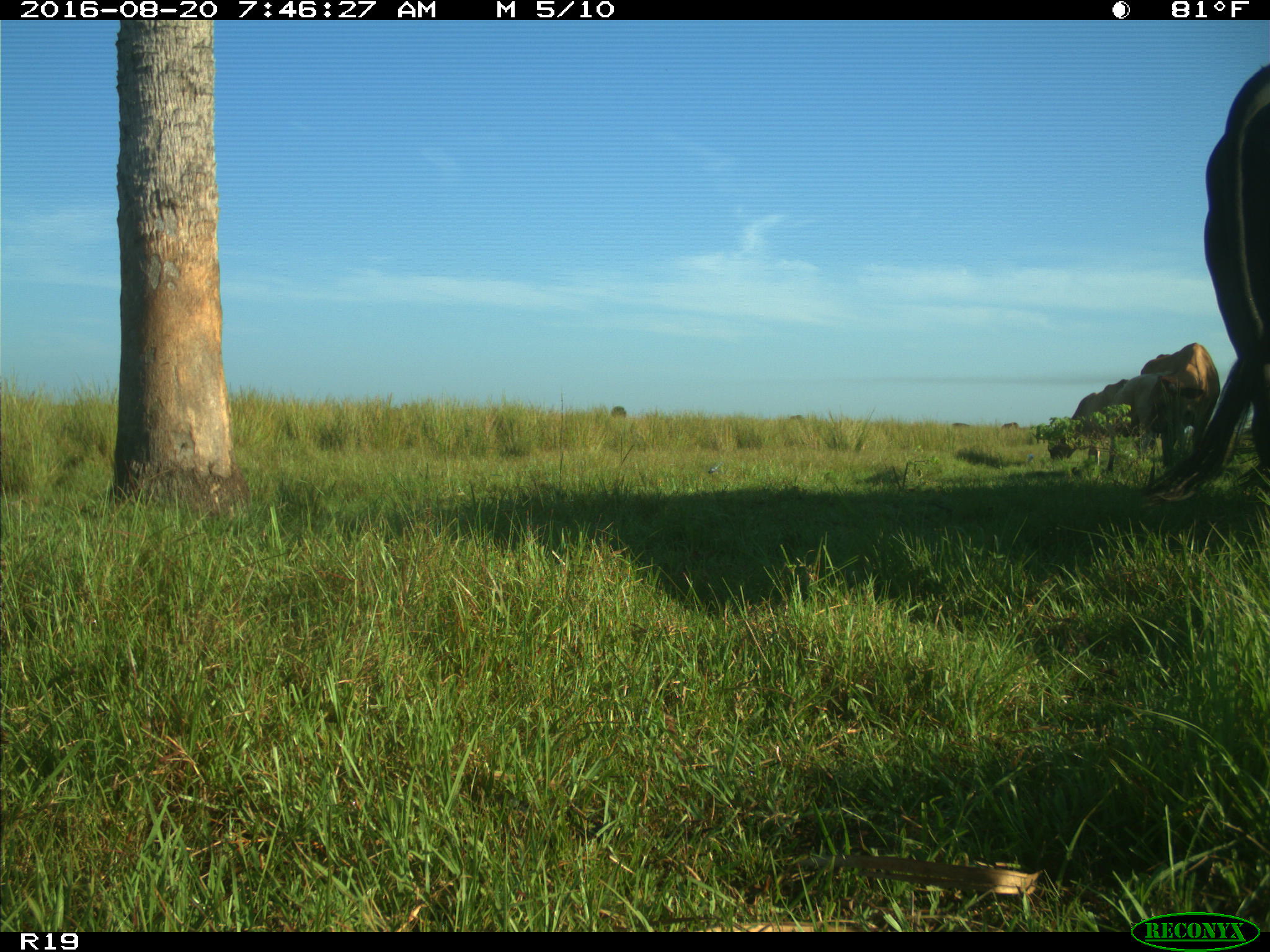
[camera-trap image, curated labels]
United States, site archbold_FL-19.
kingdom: Animalia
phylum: Chordata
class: Mammalia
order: Artiodactyla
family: Bovidae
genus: Bos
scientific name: Bos taurus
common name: domestic cow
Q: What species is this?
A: Bos taurus (domestic cow).